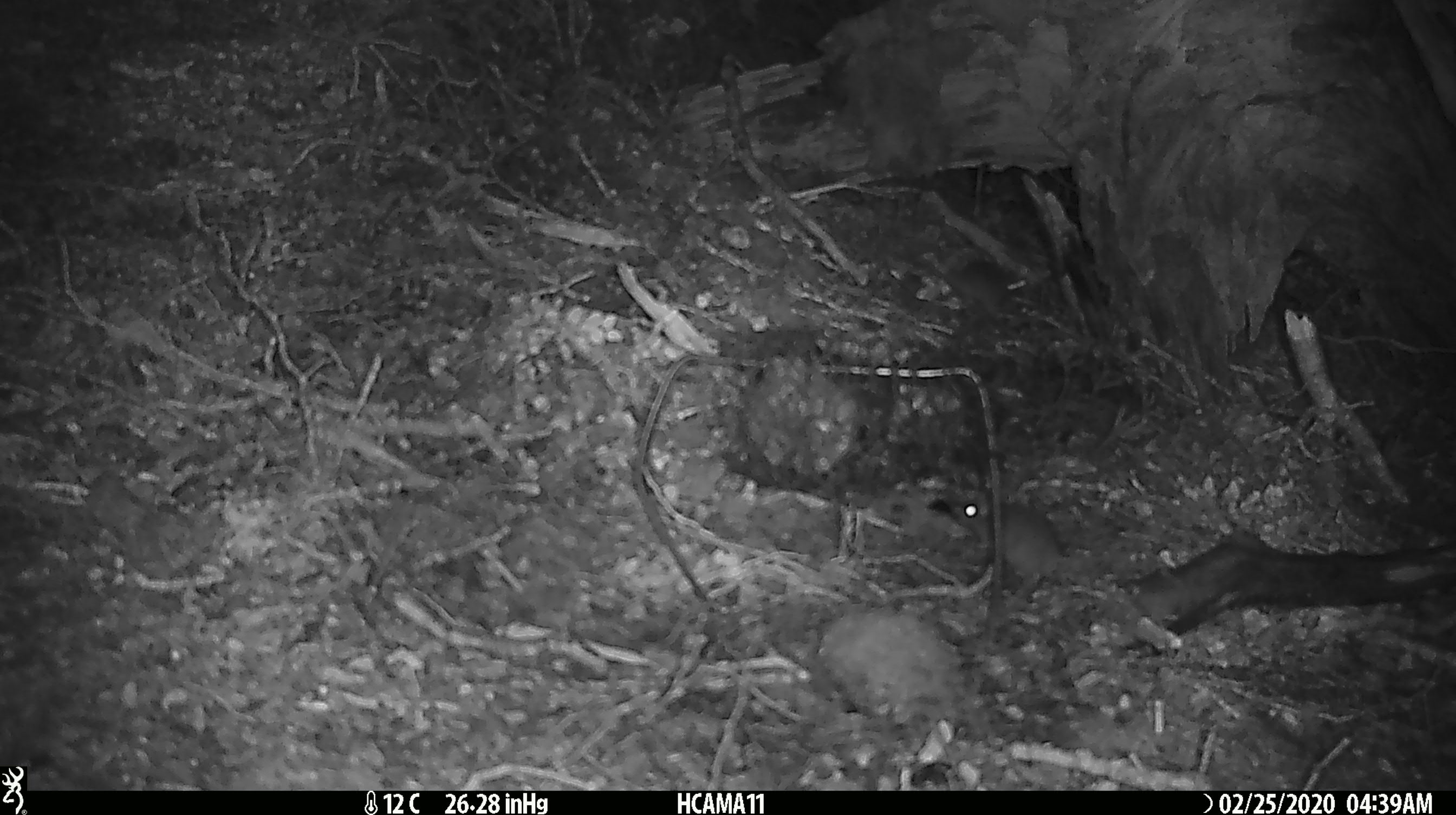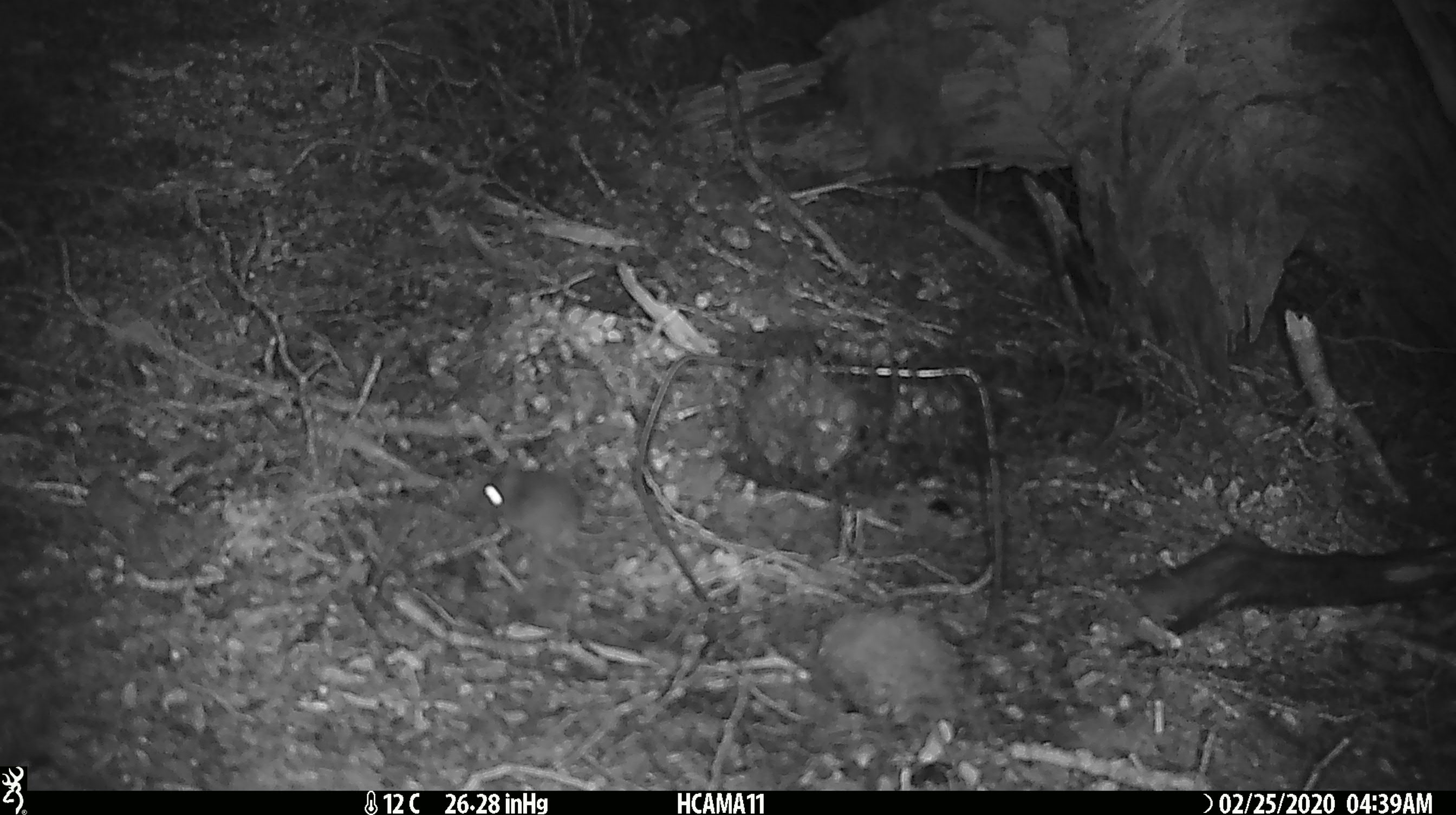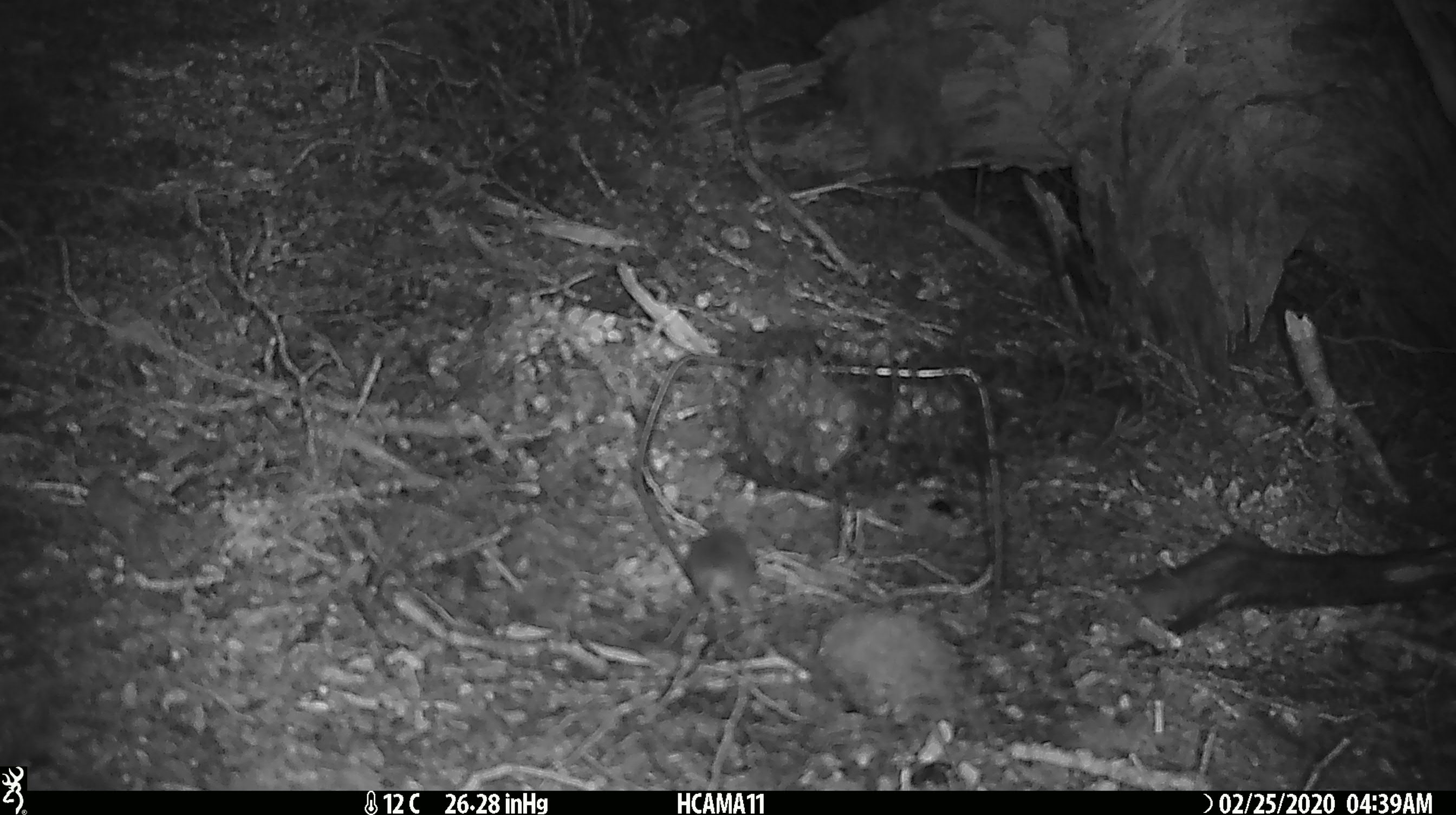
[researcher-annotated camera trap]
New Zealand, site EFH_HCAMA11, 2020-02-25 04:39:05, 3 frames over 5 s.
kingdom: Animalia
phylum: Chordata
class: Mammalia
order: Rodentia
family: Muridae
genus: Mus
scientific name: Mus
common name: mouse